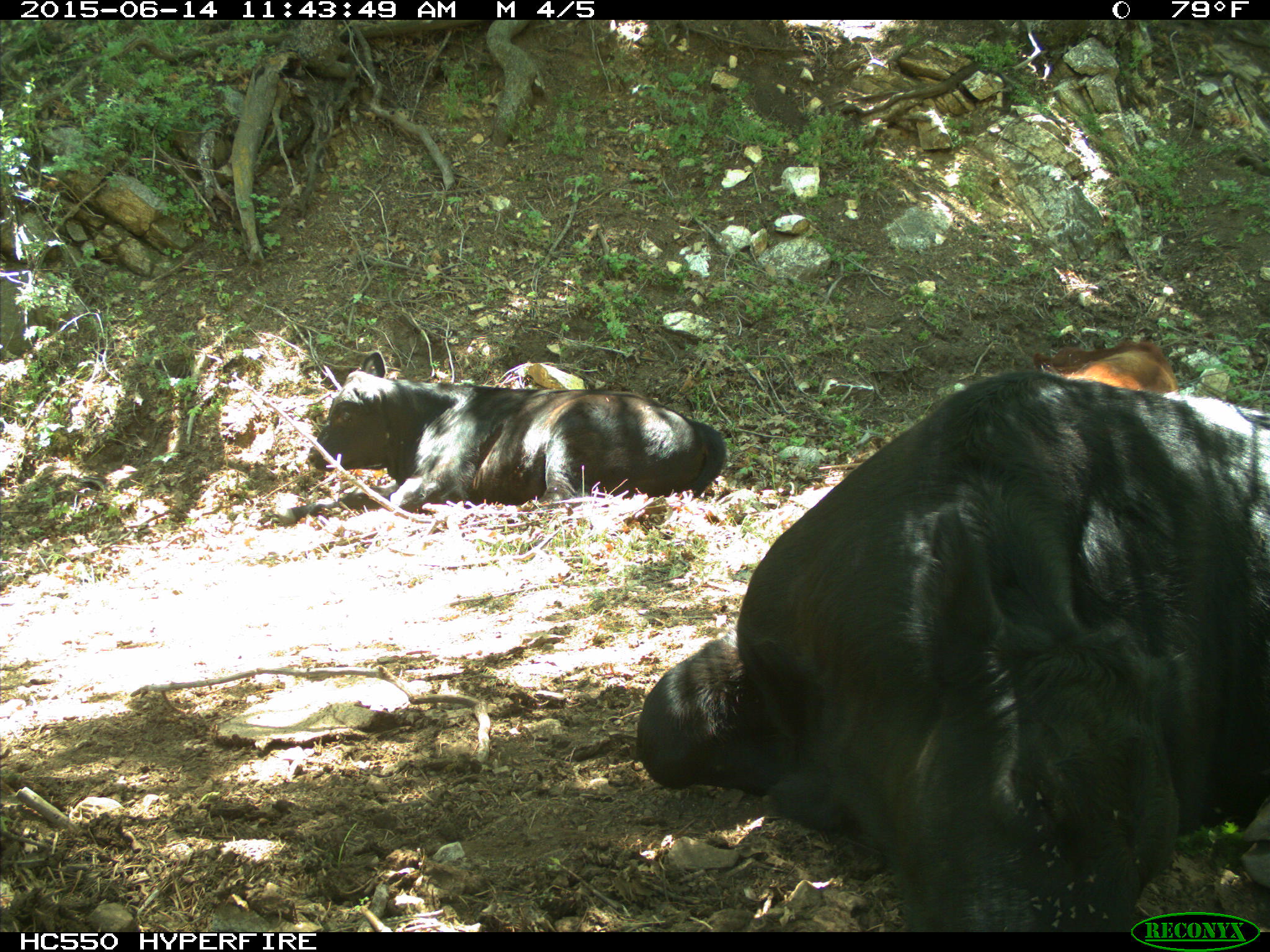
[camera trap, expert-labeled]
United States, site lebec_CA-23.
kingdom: Animalia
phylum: Chordata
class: Mammalia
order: Artiodactyla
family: Bovidae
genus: Bos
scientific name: Bos taurus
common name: domestic cow